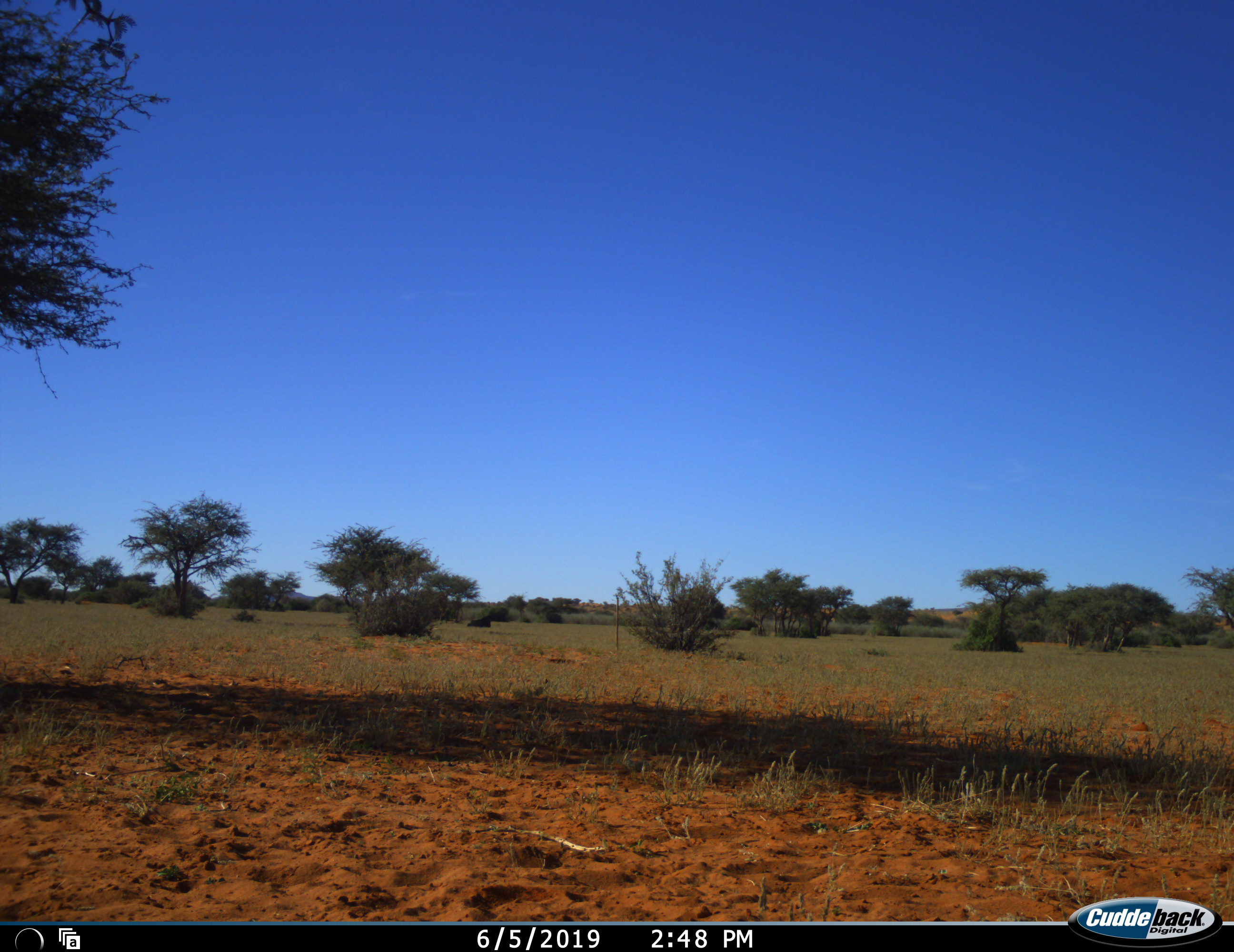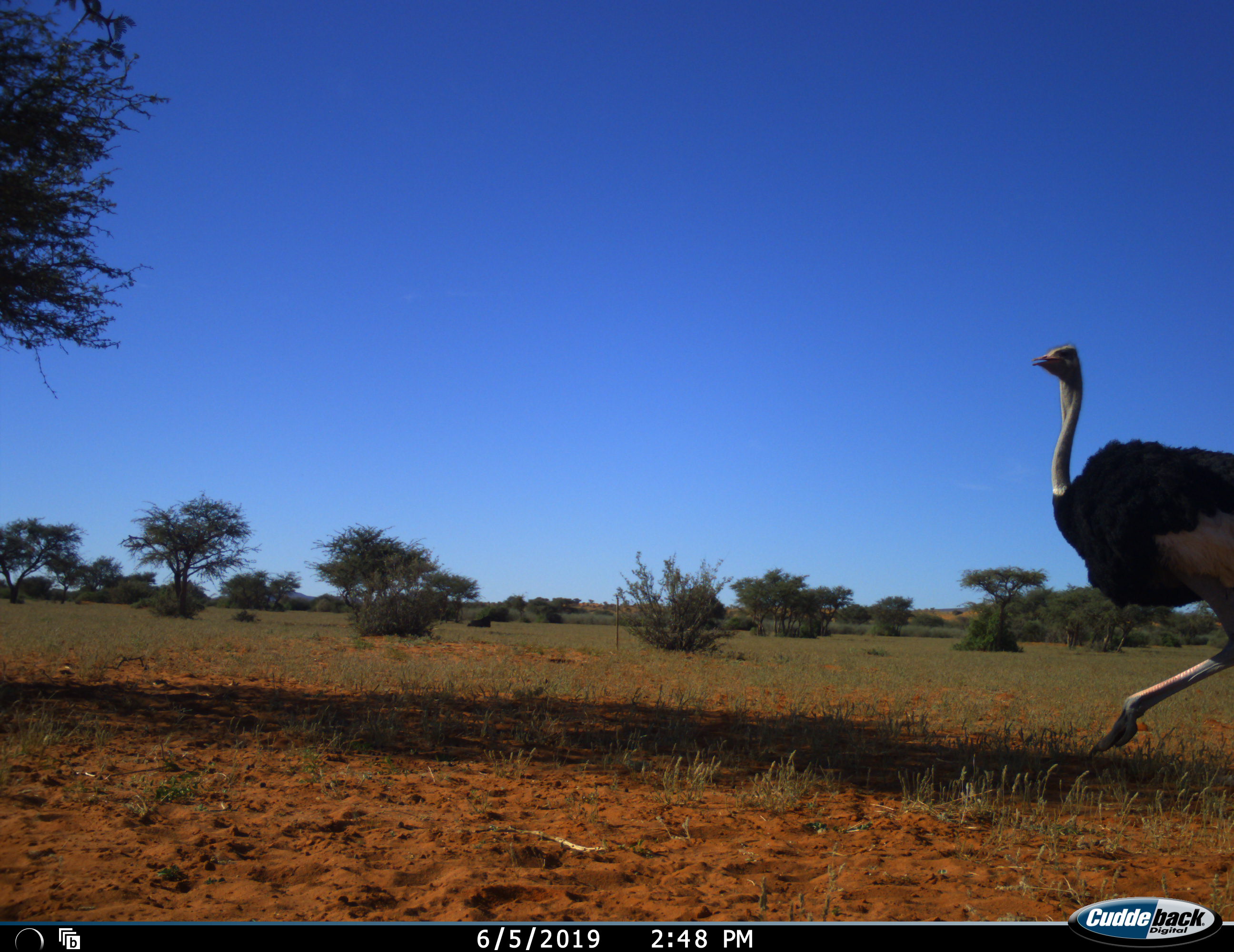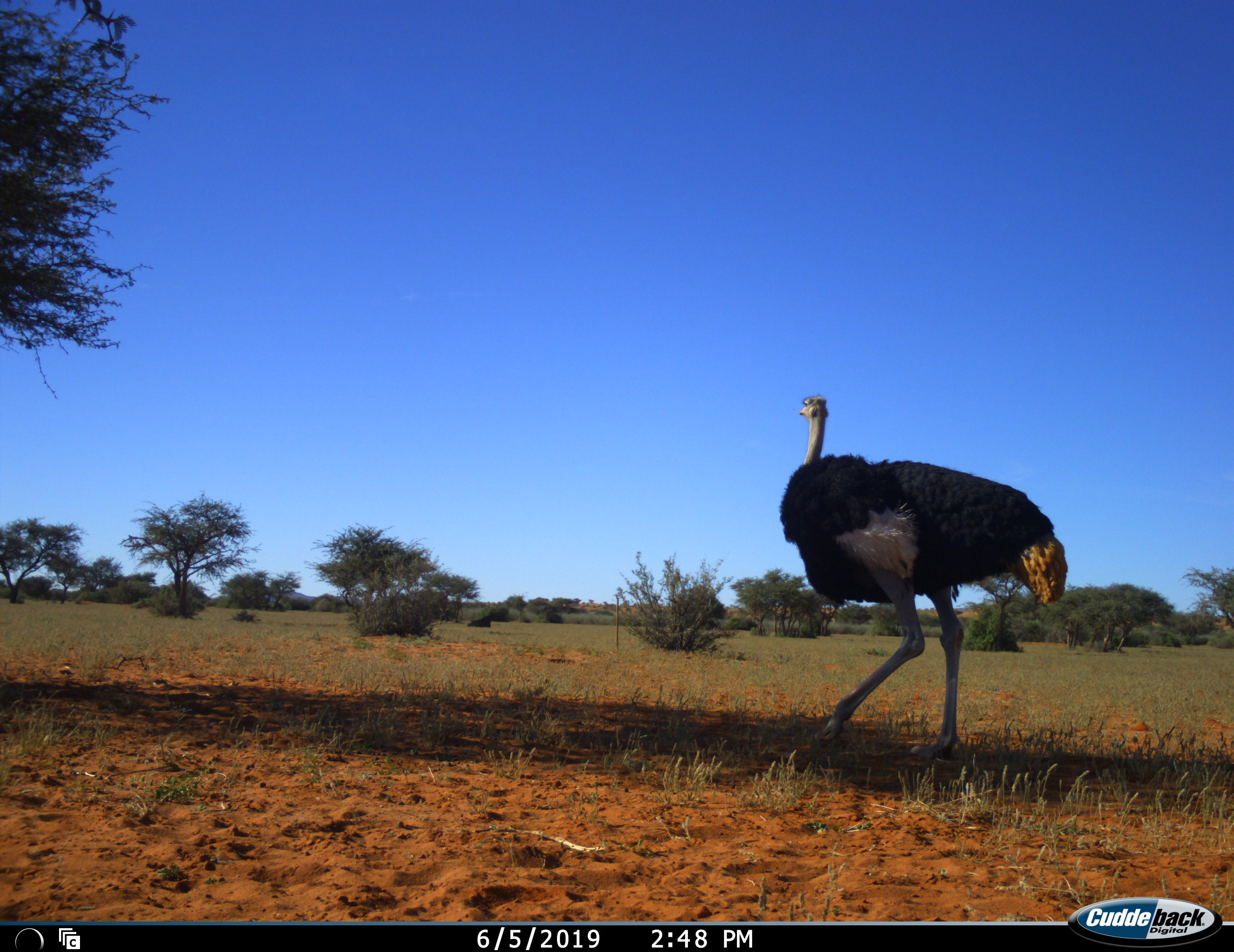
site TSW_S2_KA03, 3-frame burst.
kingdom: Animalia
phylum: Chordata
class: Aves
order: Struthioniformes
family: Struthionidae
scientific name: Struthionidae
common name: ostrich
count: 1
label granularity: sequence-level